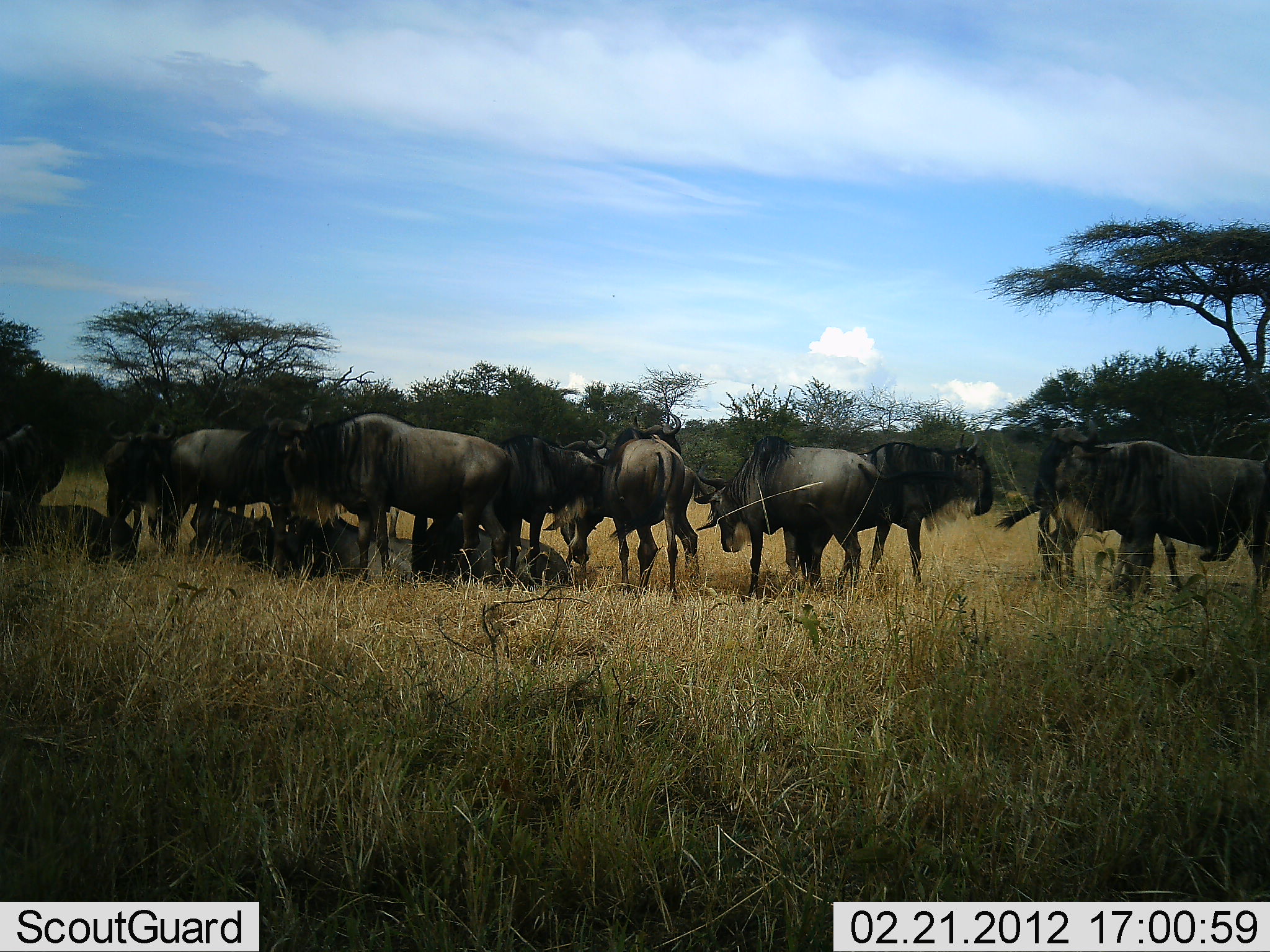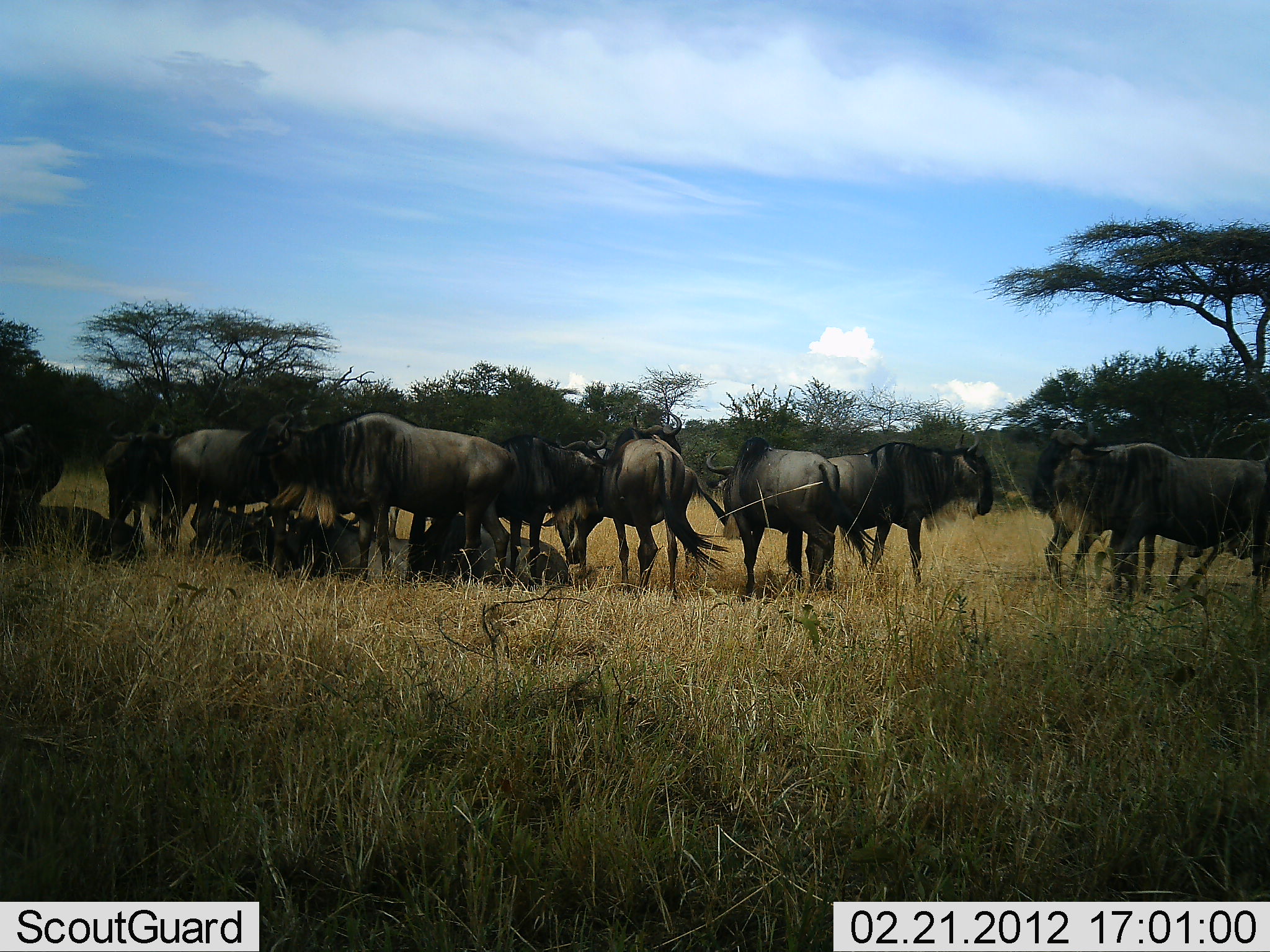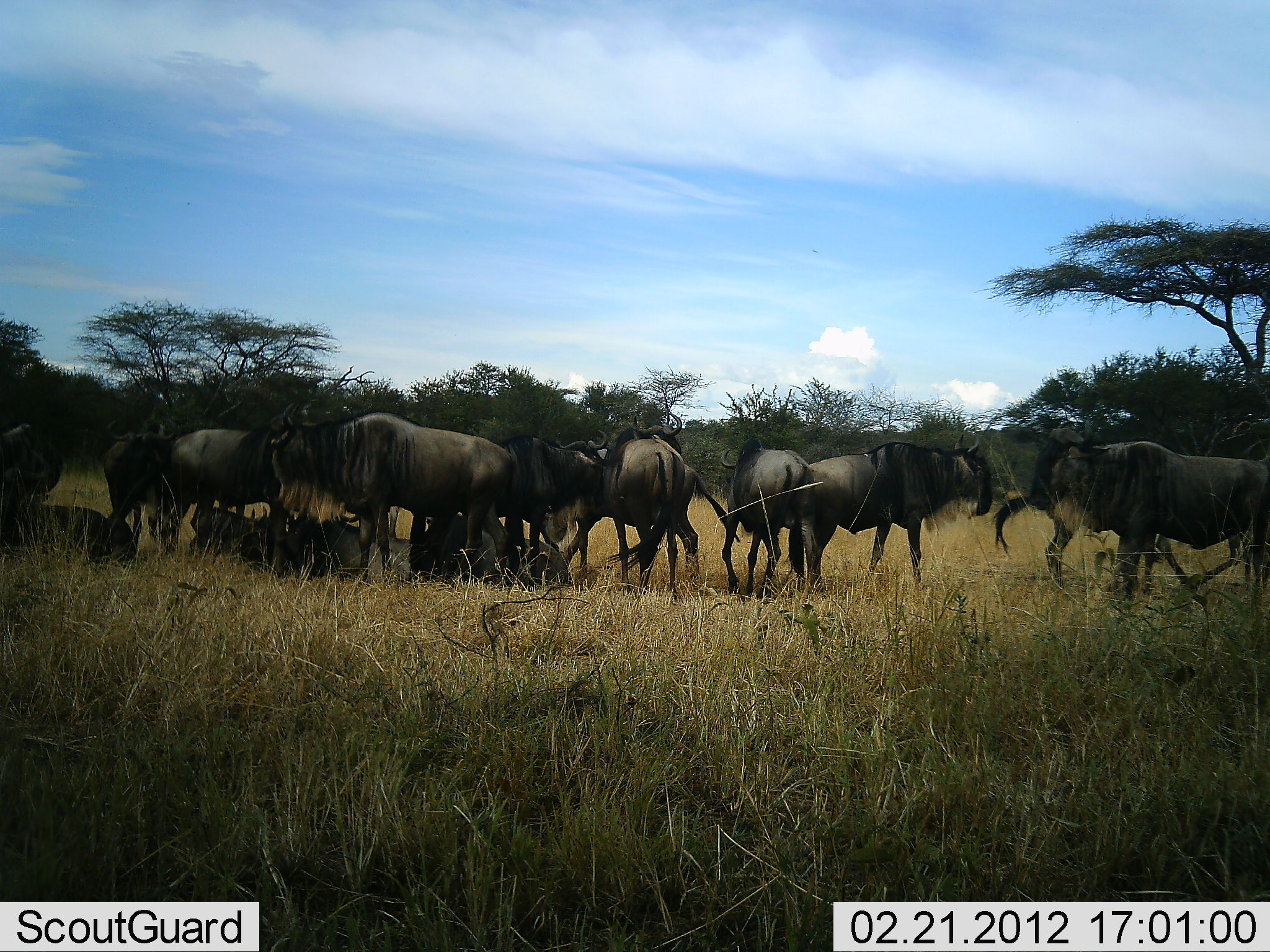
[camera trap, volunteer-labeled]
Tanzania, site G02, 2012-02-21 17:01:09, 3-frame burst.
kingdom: Animalia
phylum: Chordata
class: Mammalia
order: Artiodactyla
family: Bovidae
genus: Connochaetes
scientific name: Connochaetes taurinus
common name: blue wildebeest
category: wildebeest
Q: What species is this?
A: Wildebeest (blue wildebeest) (Connochaetes taurinus).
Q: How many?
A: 11-50.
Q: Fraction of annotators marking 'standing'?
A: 88%.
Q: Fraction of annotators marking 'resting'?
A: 92%.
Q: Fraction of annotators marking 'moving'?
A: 8%.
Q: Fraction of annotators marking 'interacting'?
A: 8%.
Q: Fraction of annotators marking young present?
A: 4%.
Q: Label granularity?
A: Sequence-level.